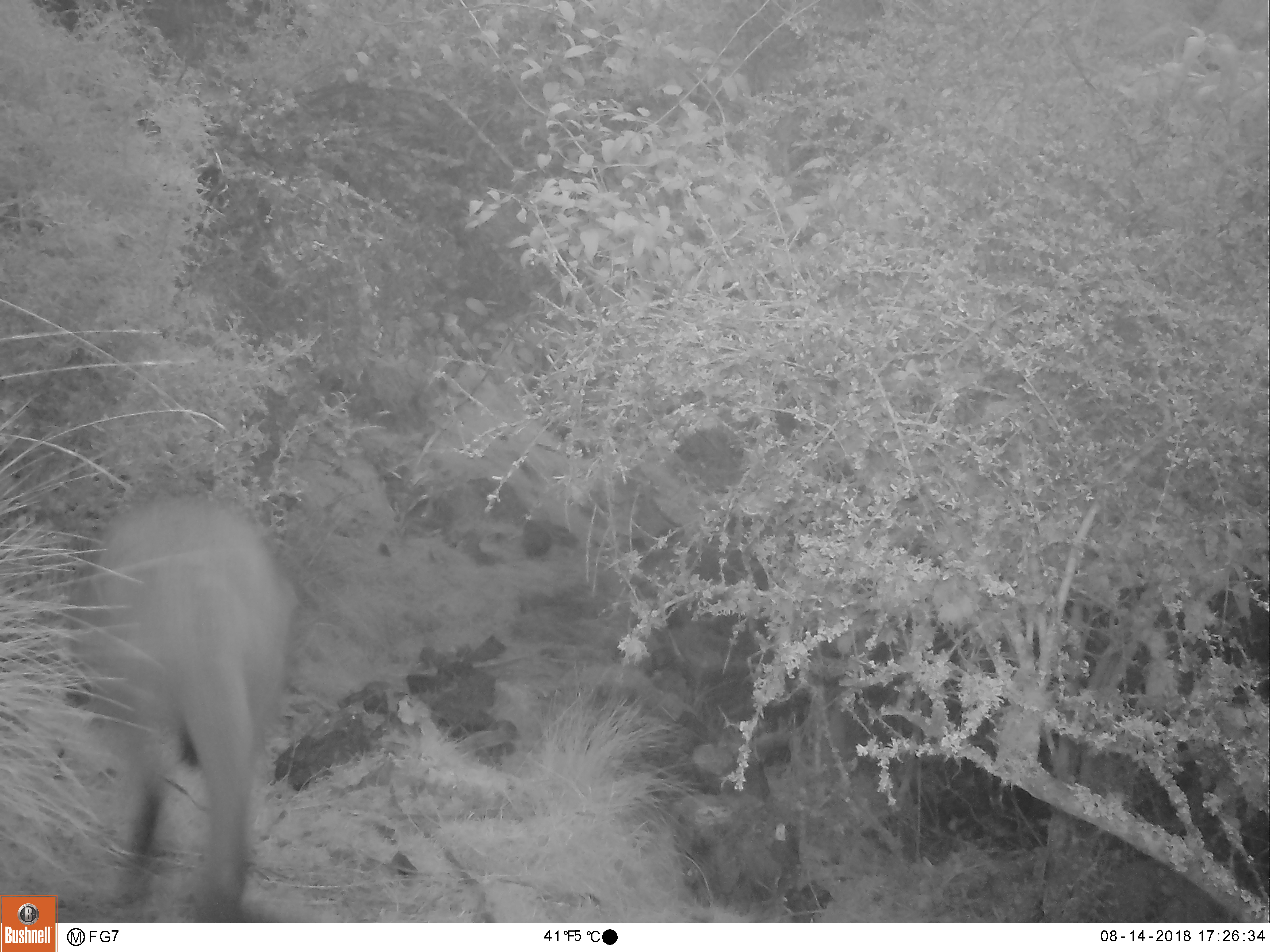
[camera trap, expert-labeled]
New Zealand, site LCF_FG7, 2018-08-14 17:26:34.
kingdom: Animalia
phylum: Chordata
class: Mammalia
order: Diprotodontia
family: Macropodidae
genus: Notamacropus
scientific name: Notamacropus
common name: wallaby